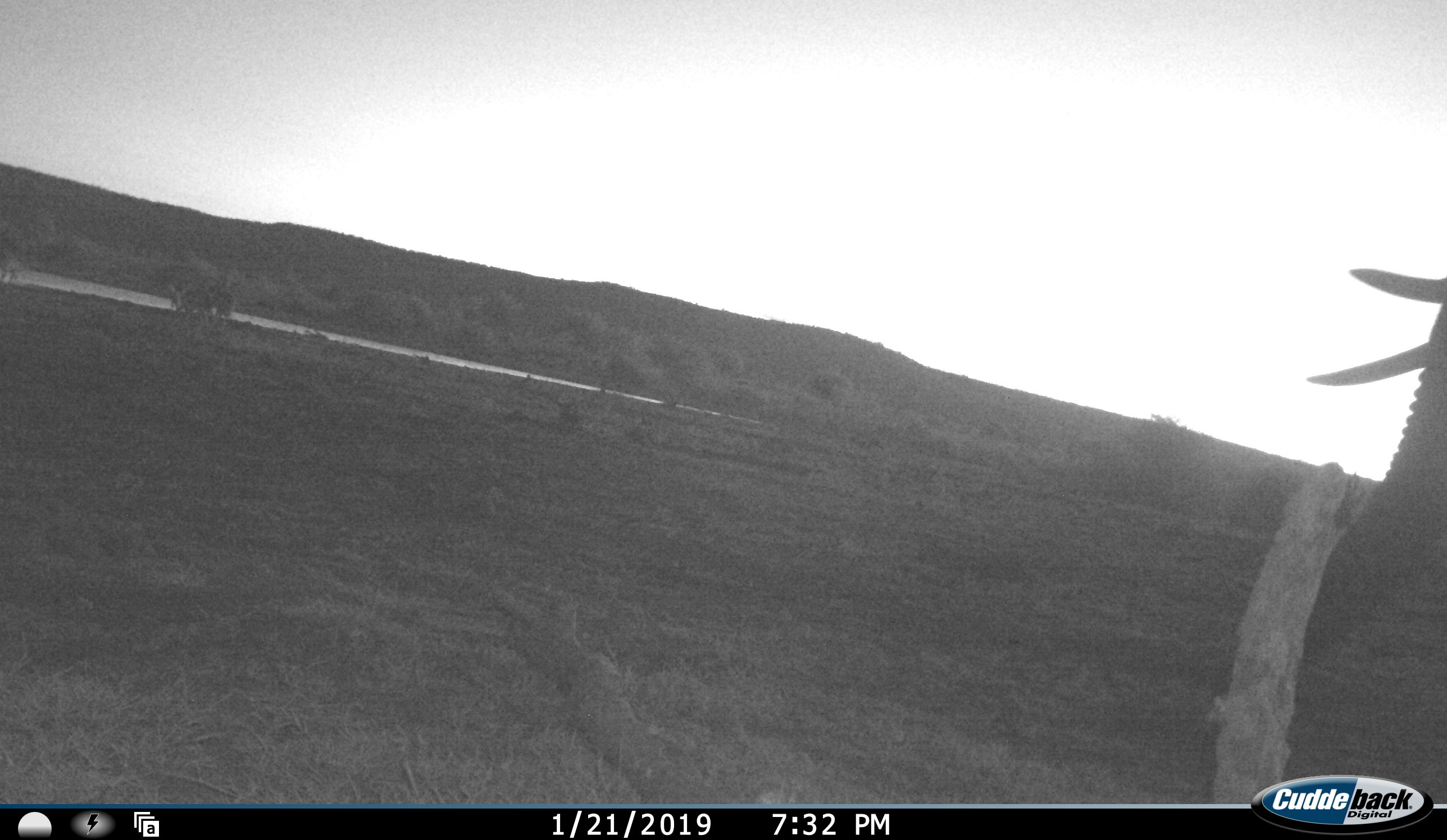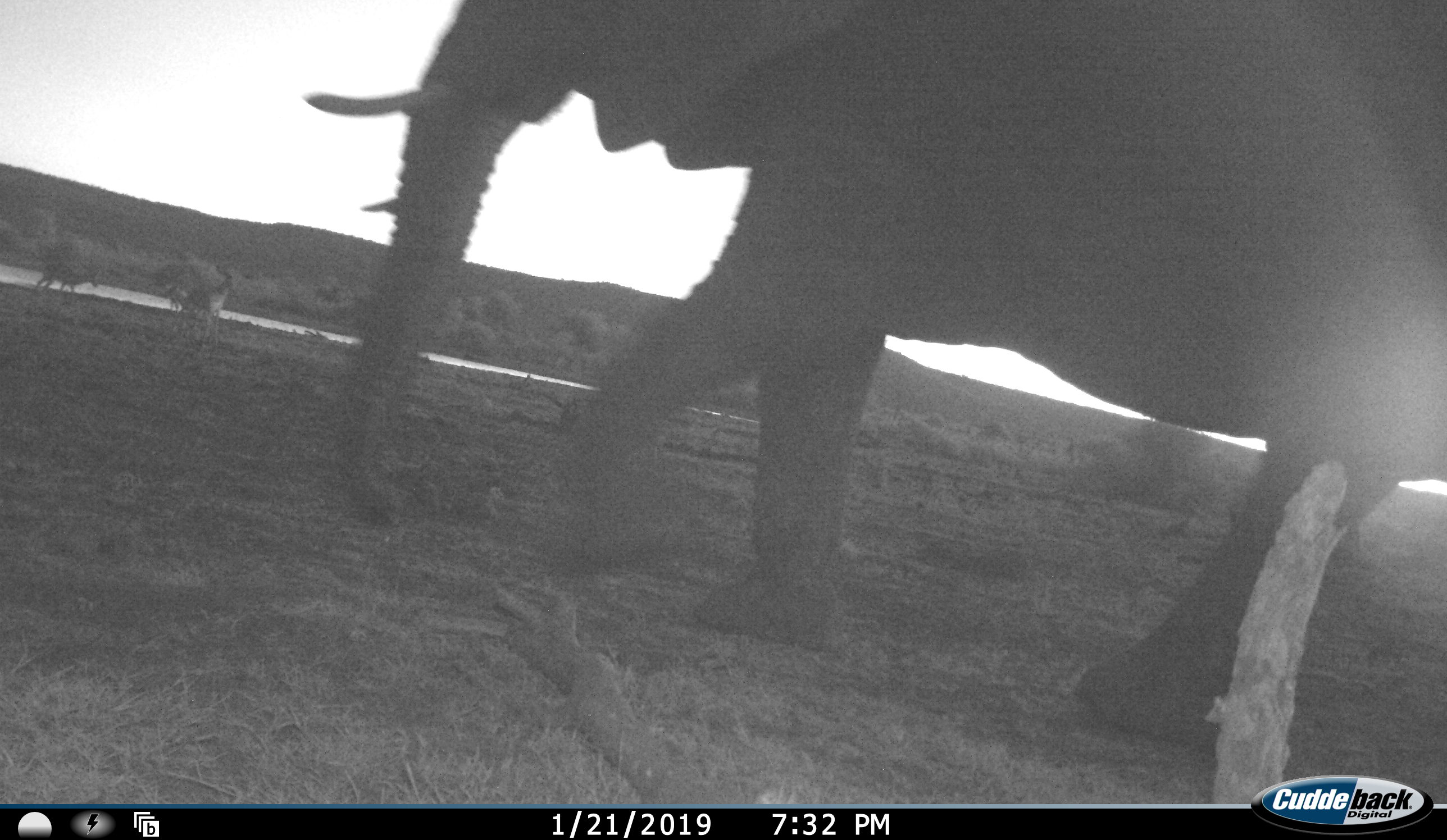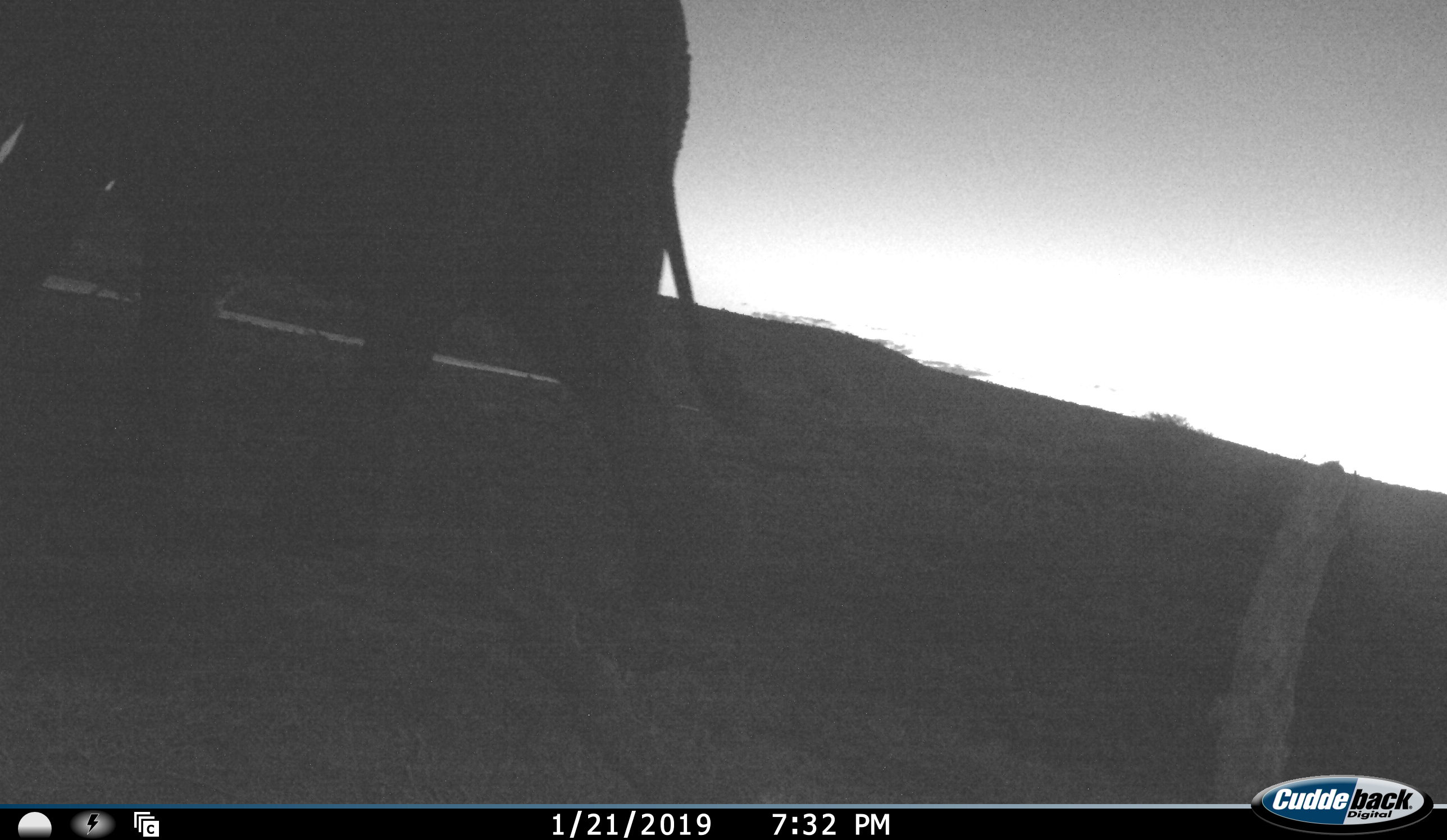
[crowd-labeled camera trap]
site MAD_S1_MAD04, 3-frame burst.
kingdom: Animalia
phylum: Chordata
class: Mammalia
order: Proboscidea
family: Elephantidae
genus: Loxodonta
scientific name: Loxodonta africana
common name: african bush elephant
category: elephant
Elephant (african bush elephant) (Loxodonta africana), count 1. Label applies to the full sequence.